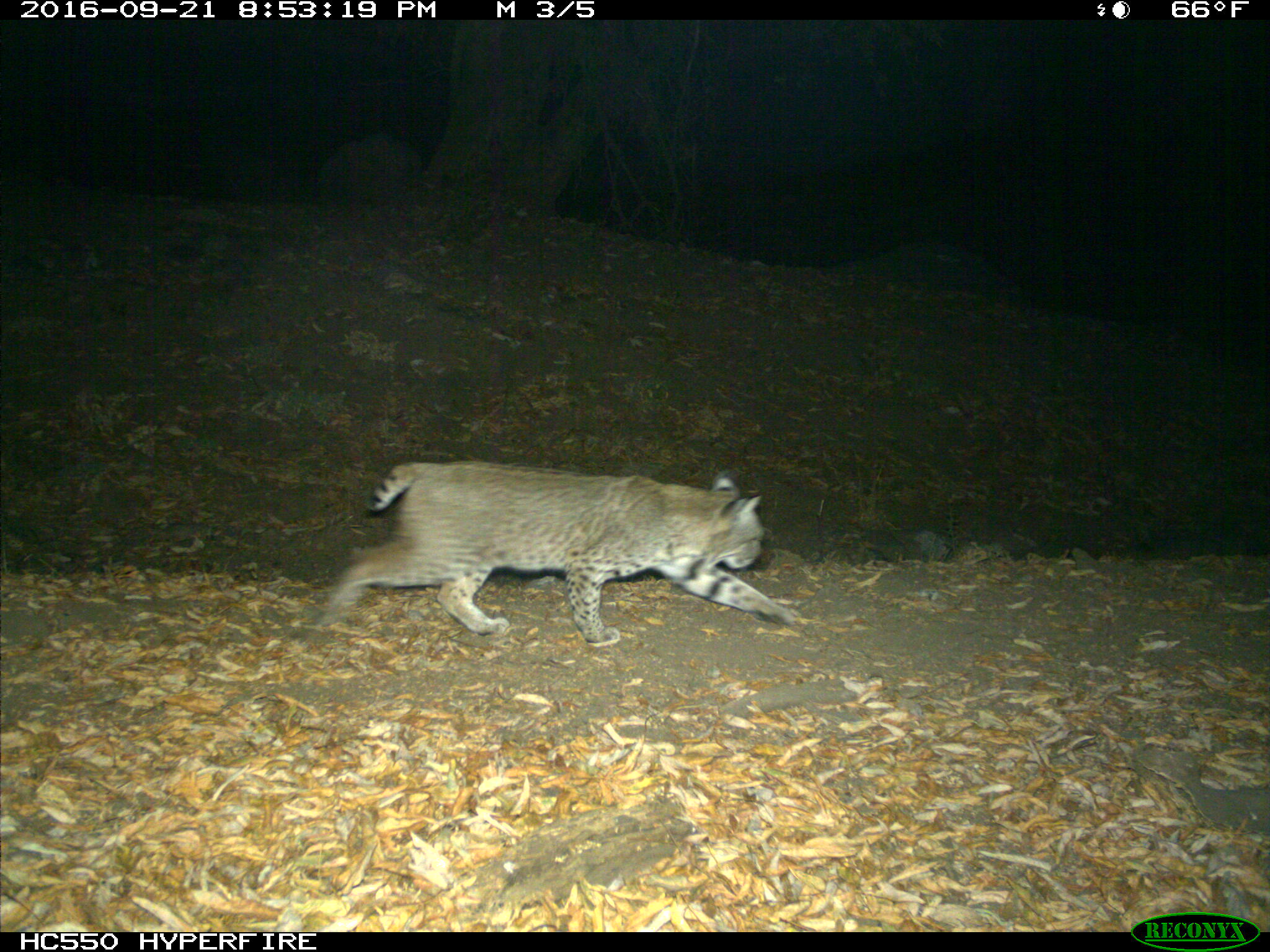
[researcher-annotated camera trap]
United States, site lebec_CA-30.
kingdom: Animalia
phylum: Chordata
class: Mammalia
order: Carnivora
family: Felidae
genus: Lynx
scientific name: Lynx rufus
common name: bobcat